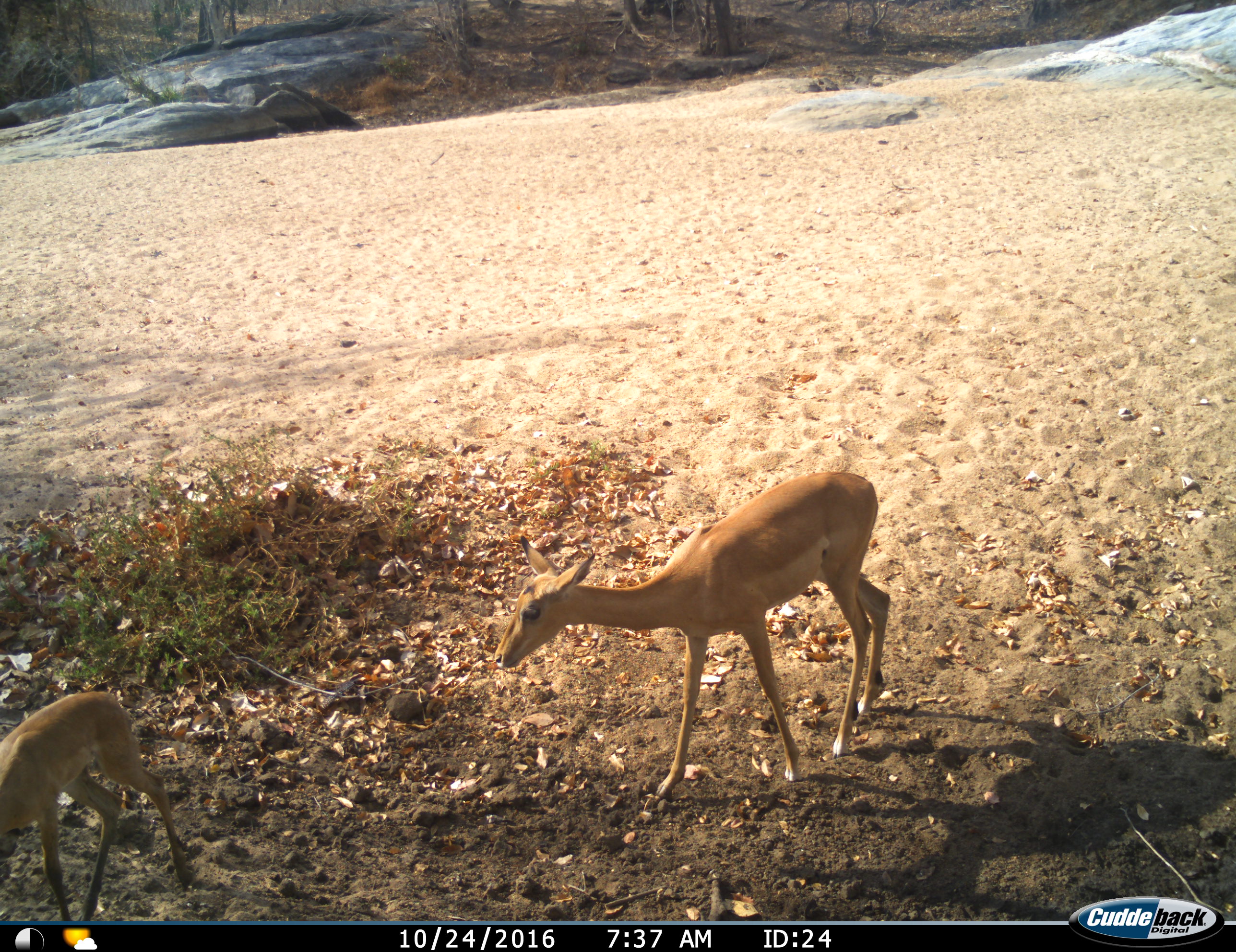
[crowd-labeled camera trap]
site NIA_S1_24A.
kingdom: Animalia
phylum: Chordata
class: Mammalia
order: Artiodactyla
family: Bovidae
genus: Aepyceros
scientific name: Aepyceros melampus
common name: impala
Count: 2.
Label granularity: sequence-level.